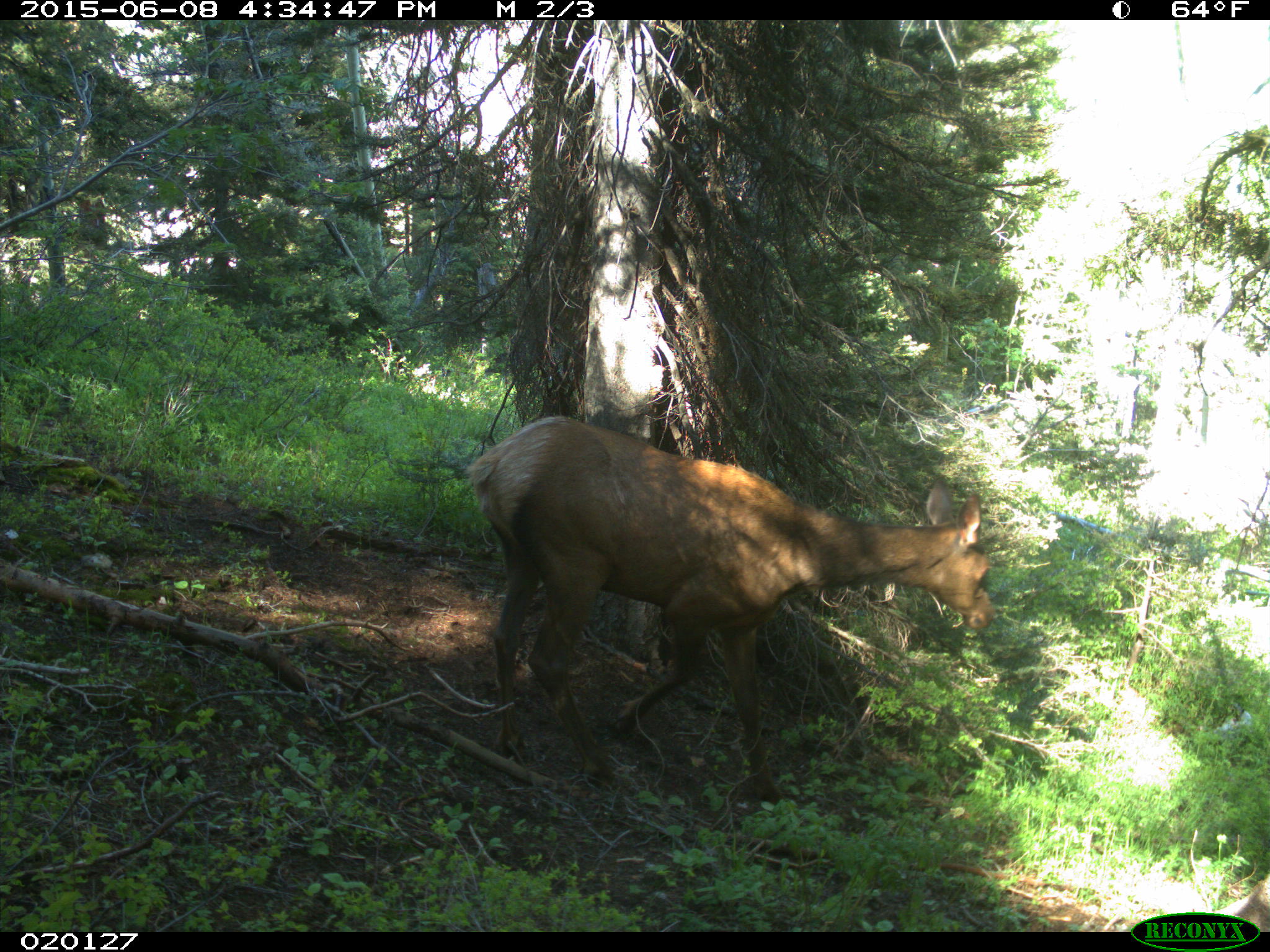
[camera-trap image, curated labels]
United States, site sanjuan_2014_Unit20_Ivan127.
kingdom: Animalia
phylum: Chordata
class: Mammalia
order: Artiodactyla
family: Cervidae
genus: Cervus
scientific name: Cervus elaphus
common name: red deer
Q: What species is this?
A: Cervus elaphus (red deer).